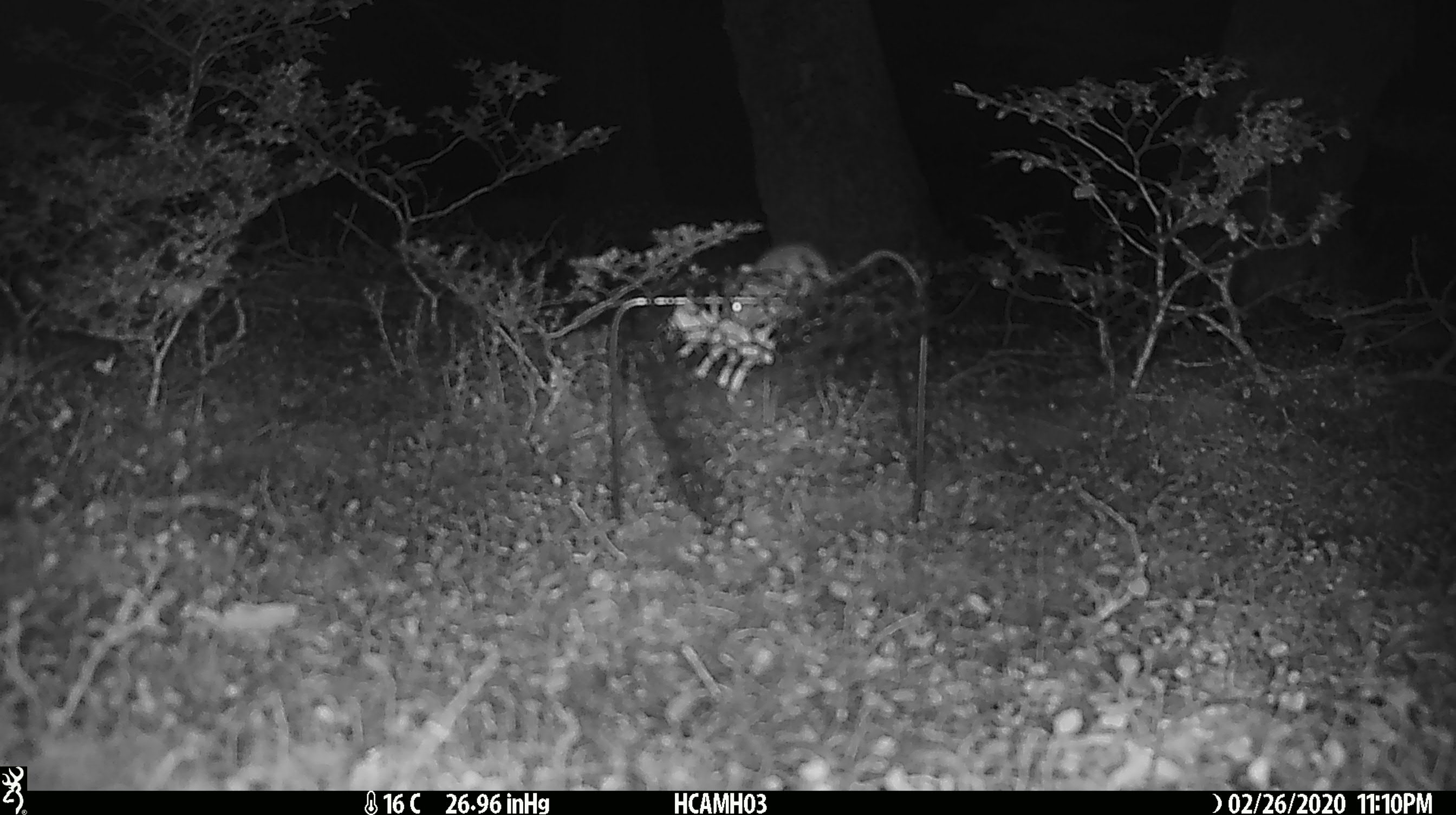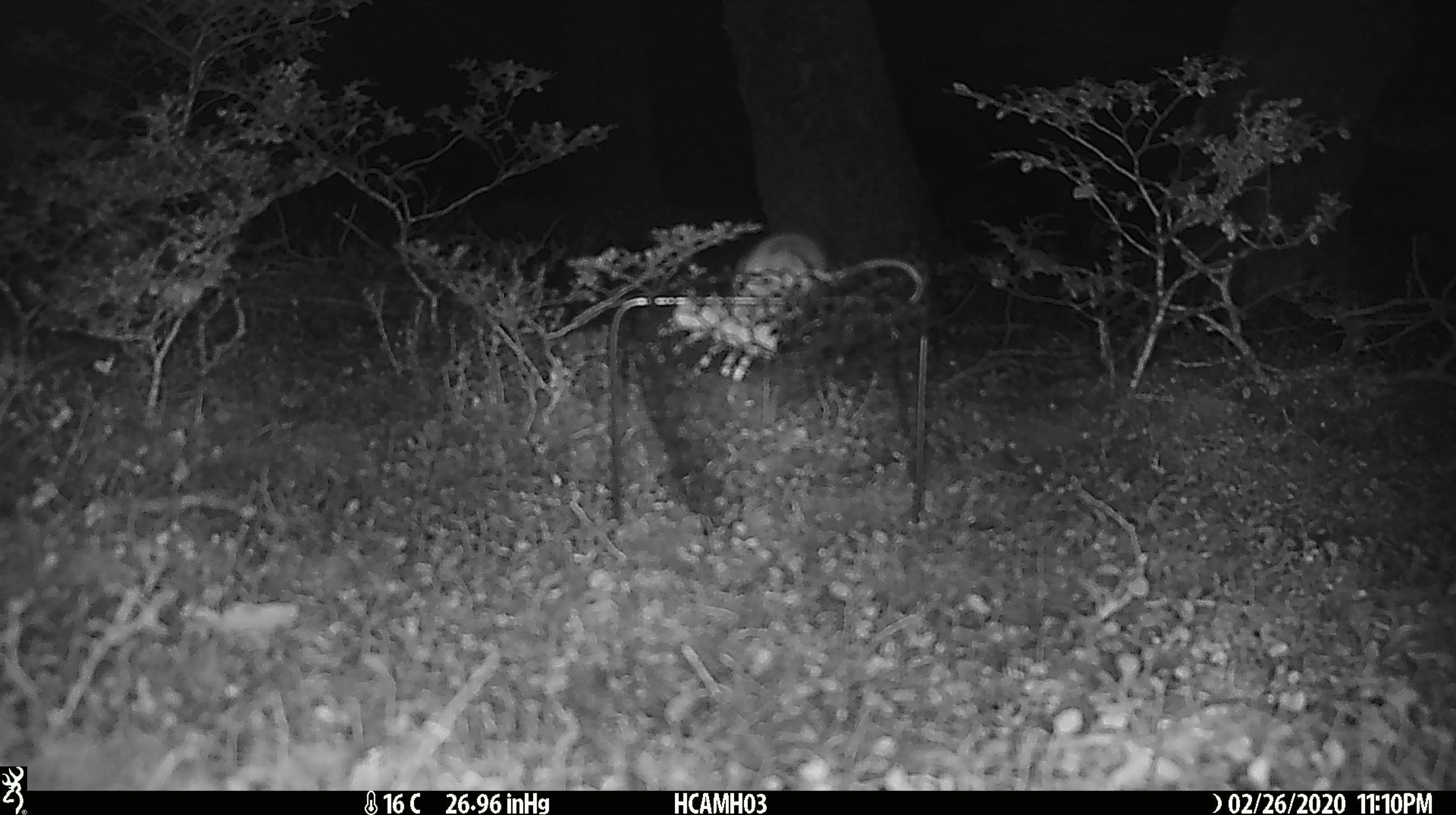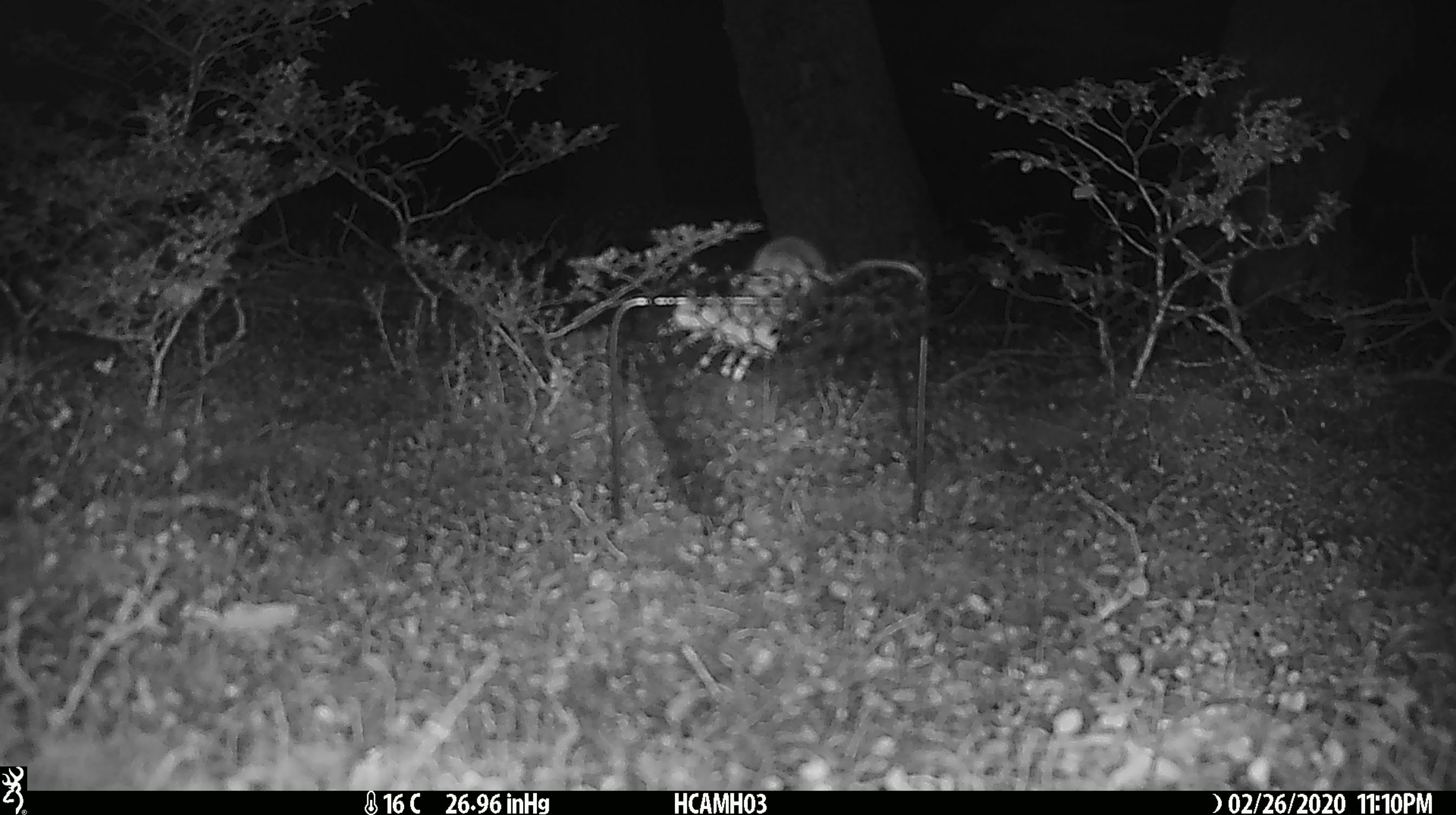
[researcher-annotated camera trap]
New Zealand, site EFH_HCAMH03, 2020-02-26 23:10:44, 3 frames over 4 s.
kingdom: Animalia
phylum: Chordata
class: Mammalia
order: Rodentia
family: Muridae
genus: Mus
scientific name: Mus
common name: mouse